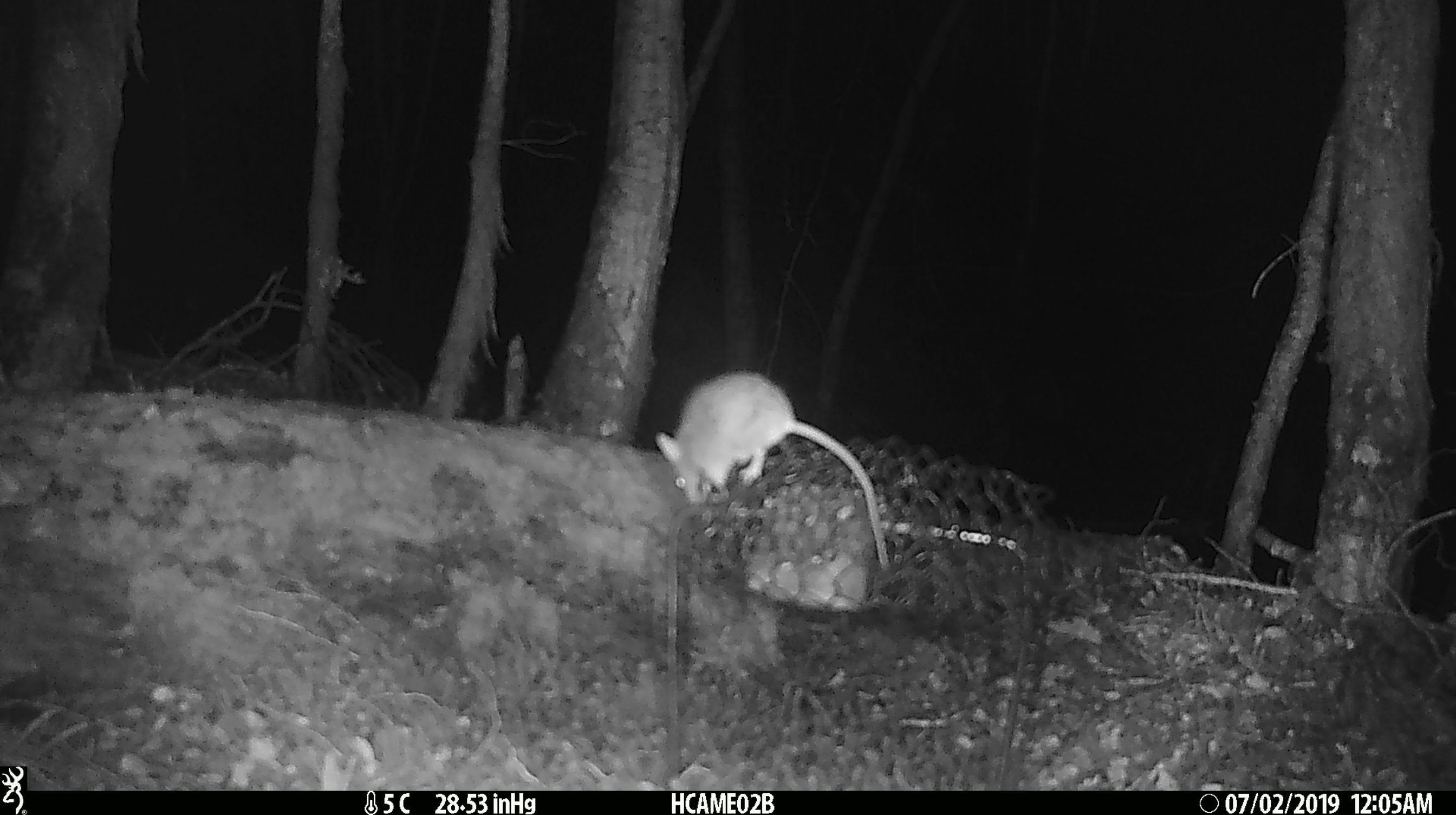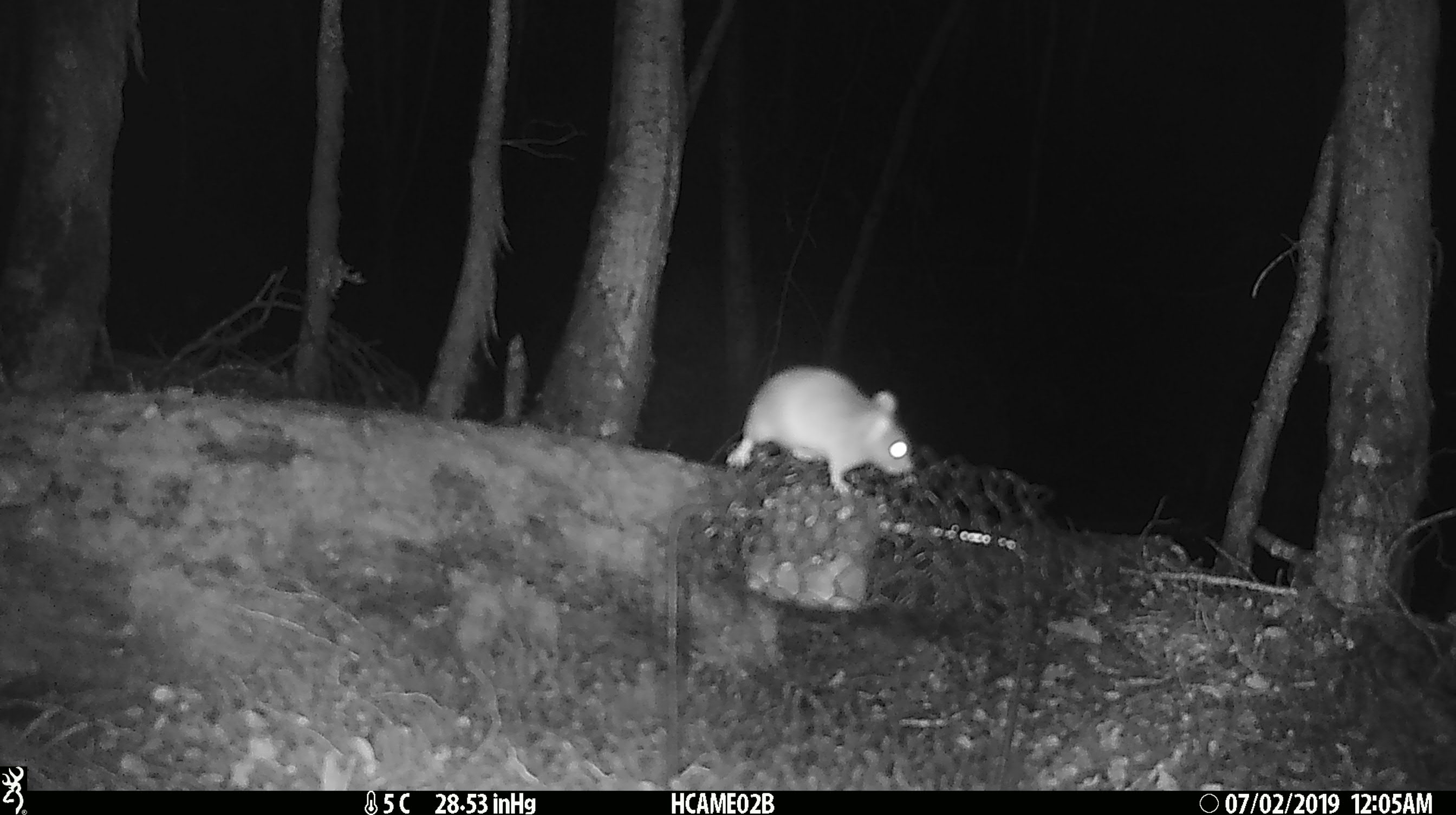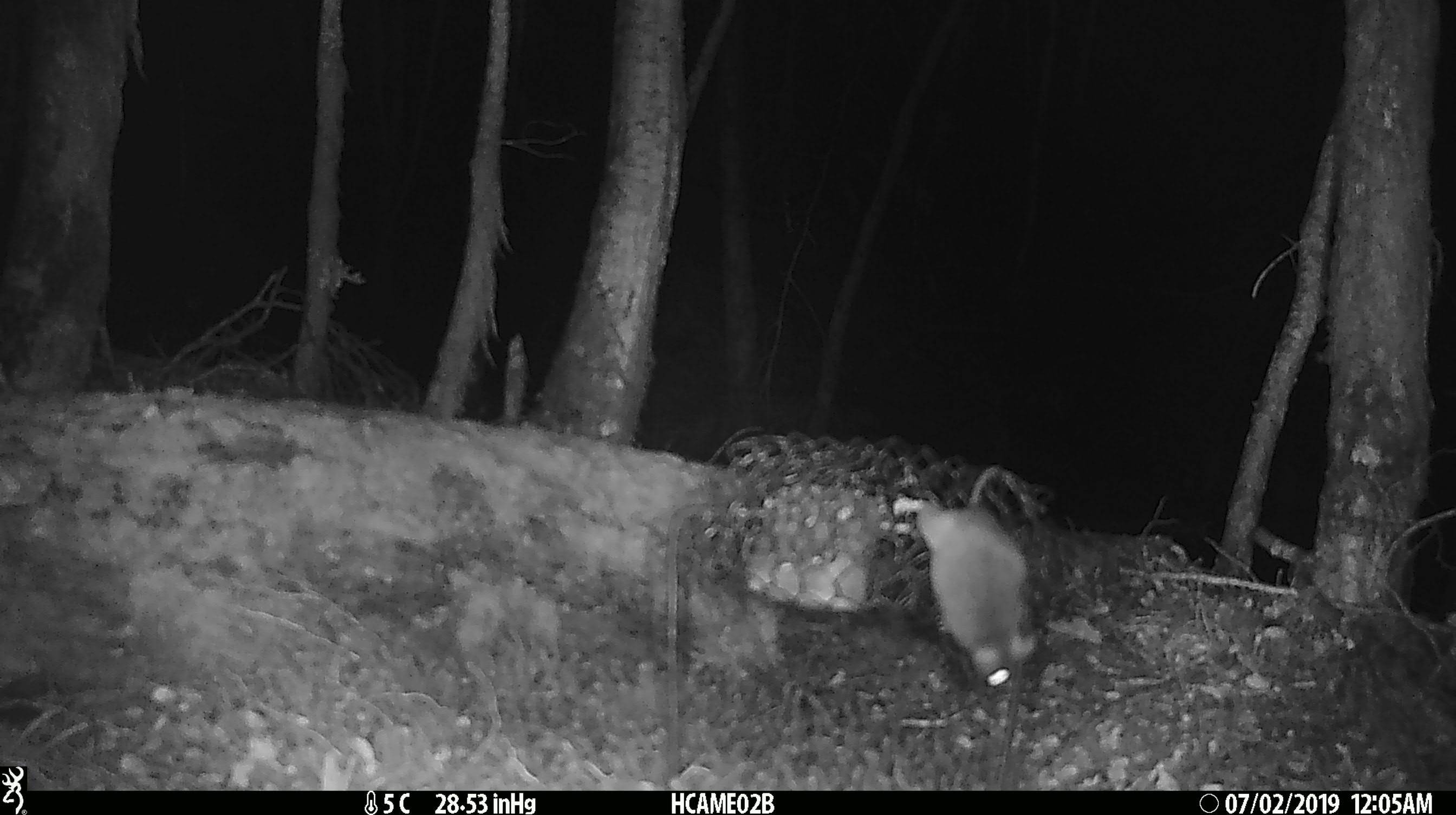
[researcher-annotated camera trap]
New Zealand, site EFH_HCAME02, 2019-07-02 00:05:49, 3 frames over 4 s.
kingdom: Animalia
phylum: Chordata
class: Mammalia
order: Rodentia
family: Muridae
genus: Mus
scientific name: Mus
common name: mouse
Mouse (Mus).